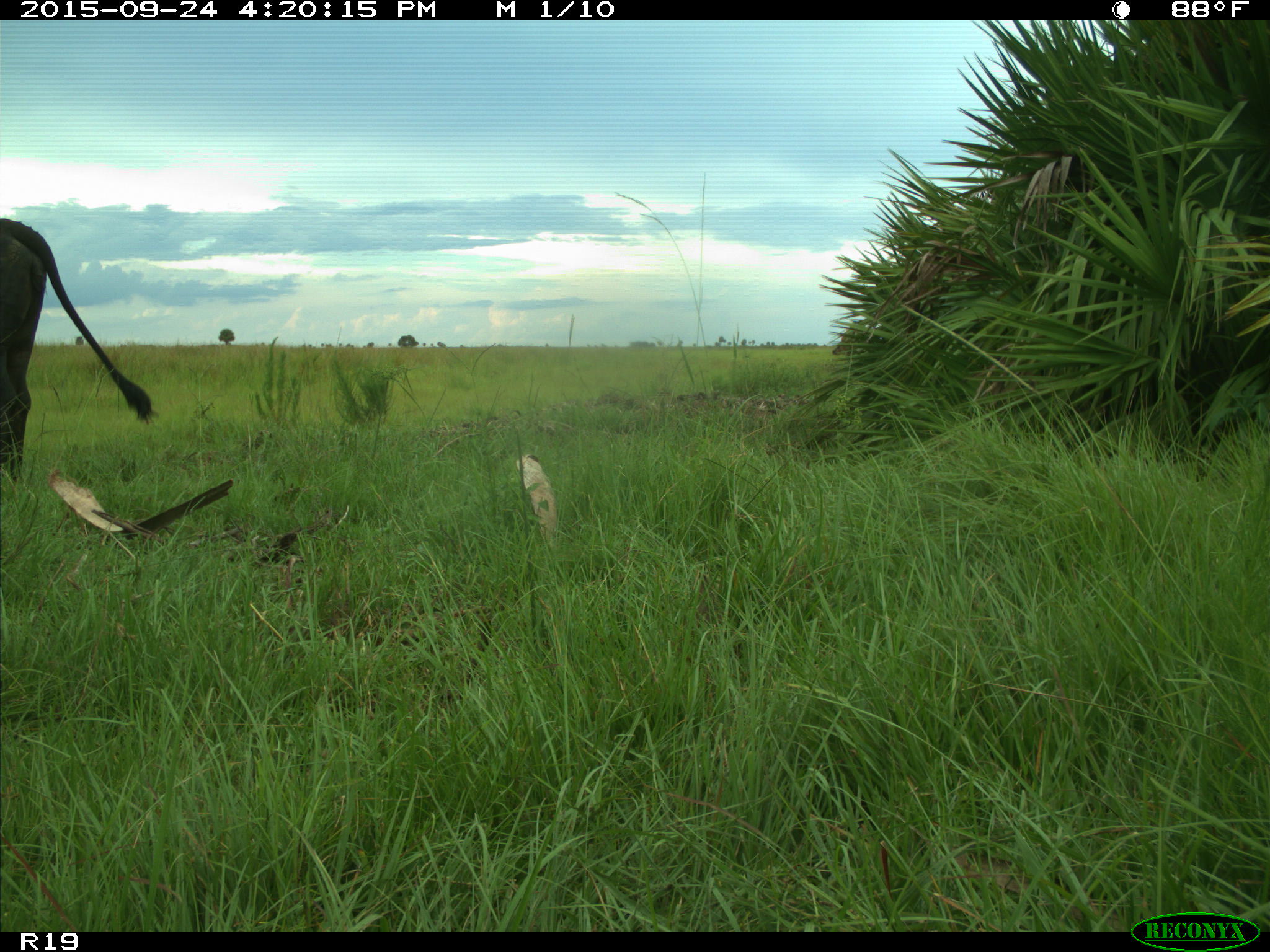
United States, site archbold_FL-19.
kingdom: Animalia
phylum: Chordata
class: Mammalia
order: Artiodactyla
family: Bovidae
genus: Bos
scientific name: Bos taurus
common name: domestic cow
Bos taurus (domestic cow).